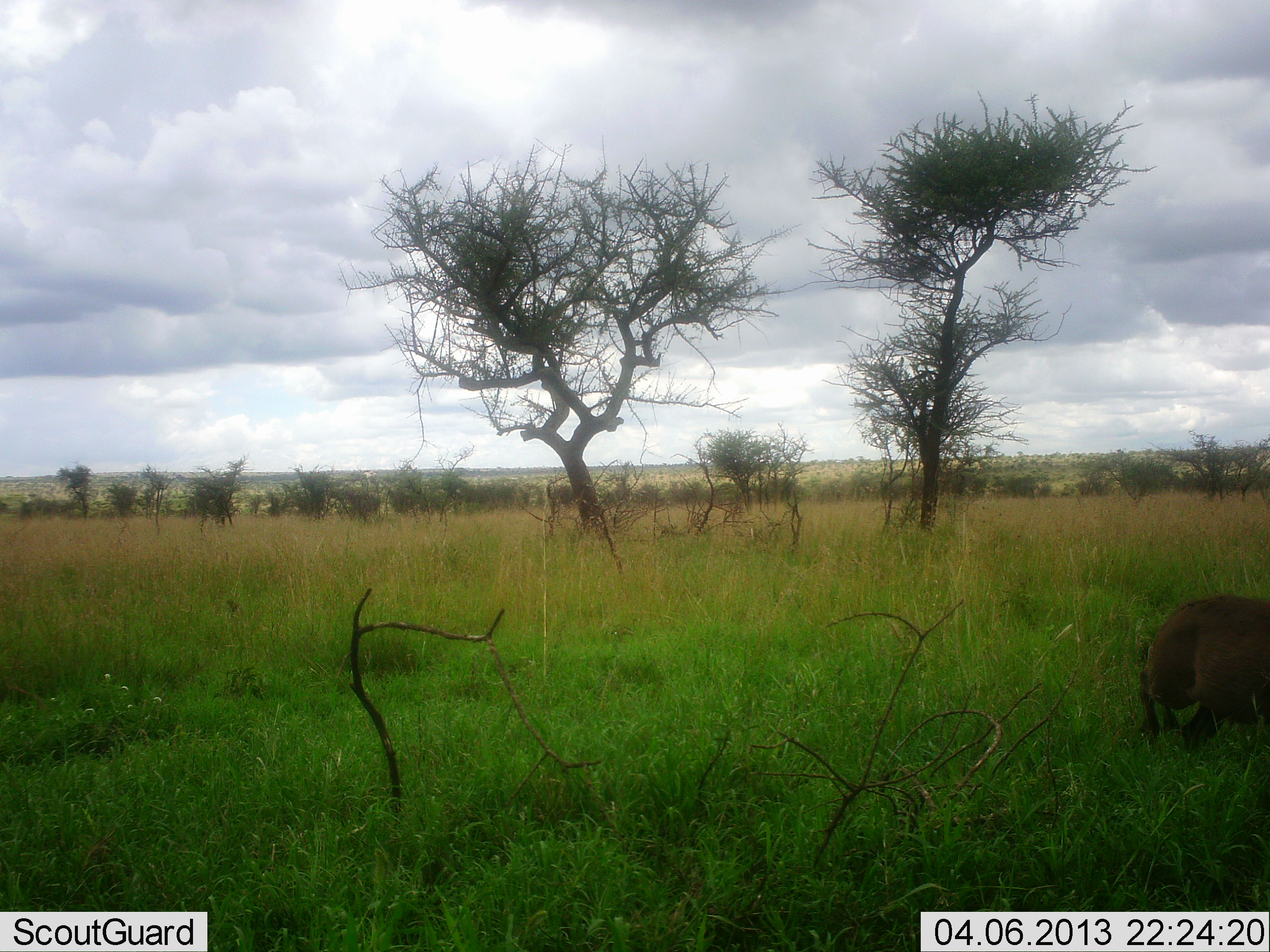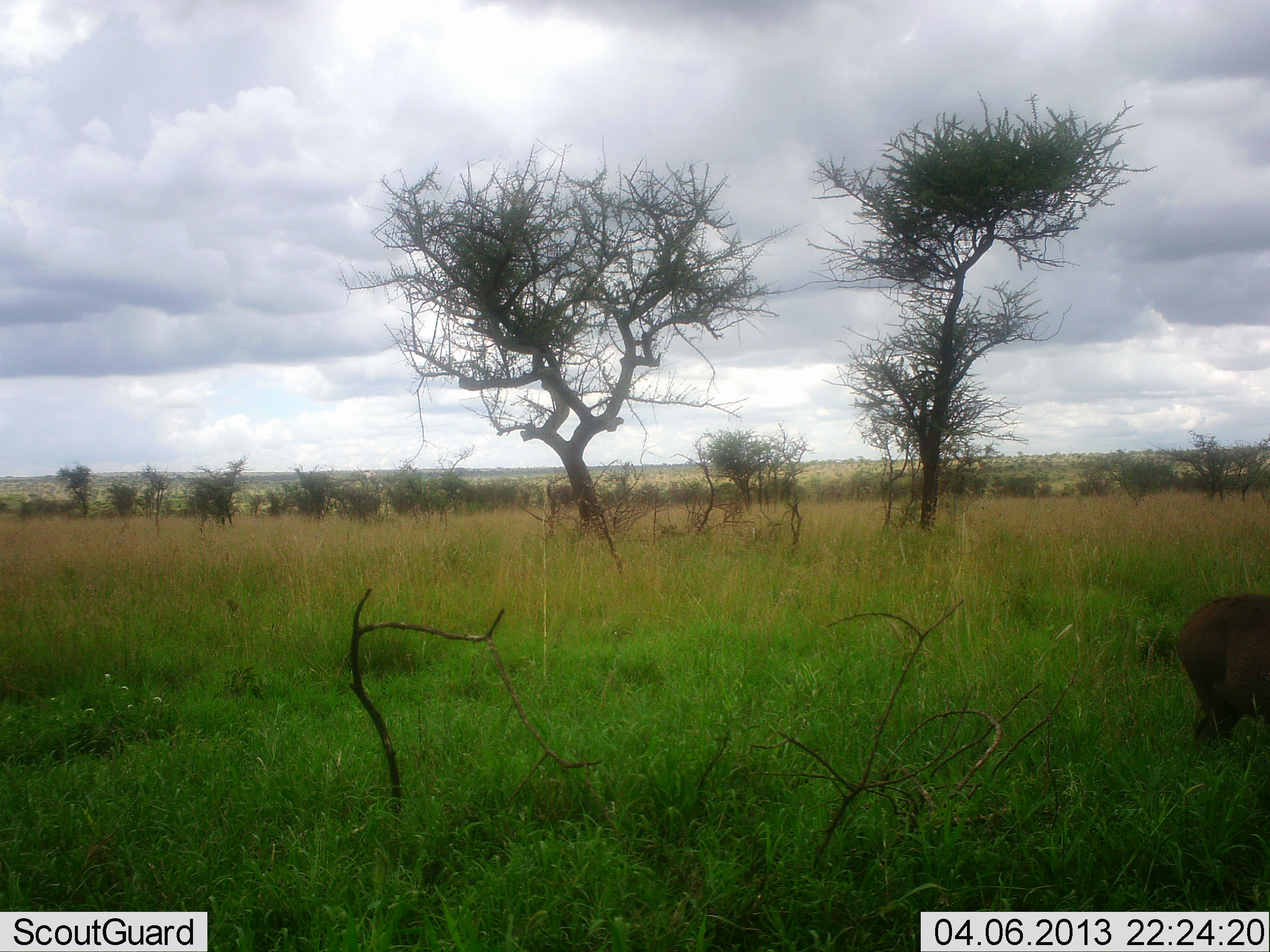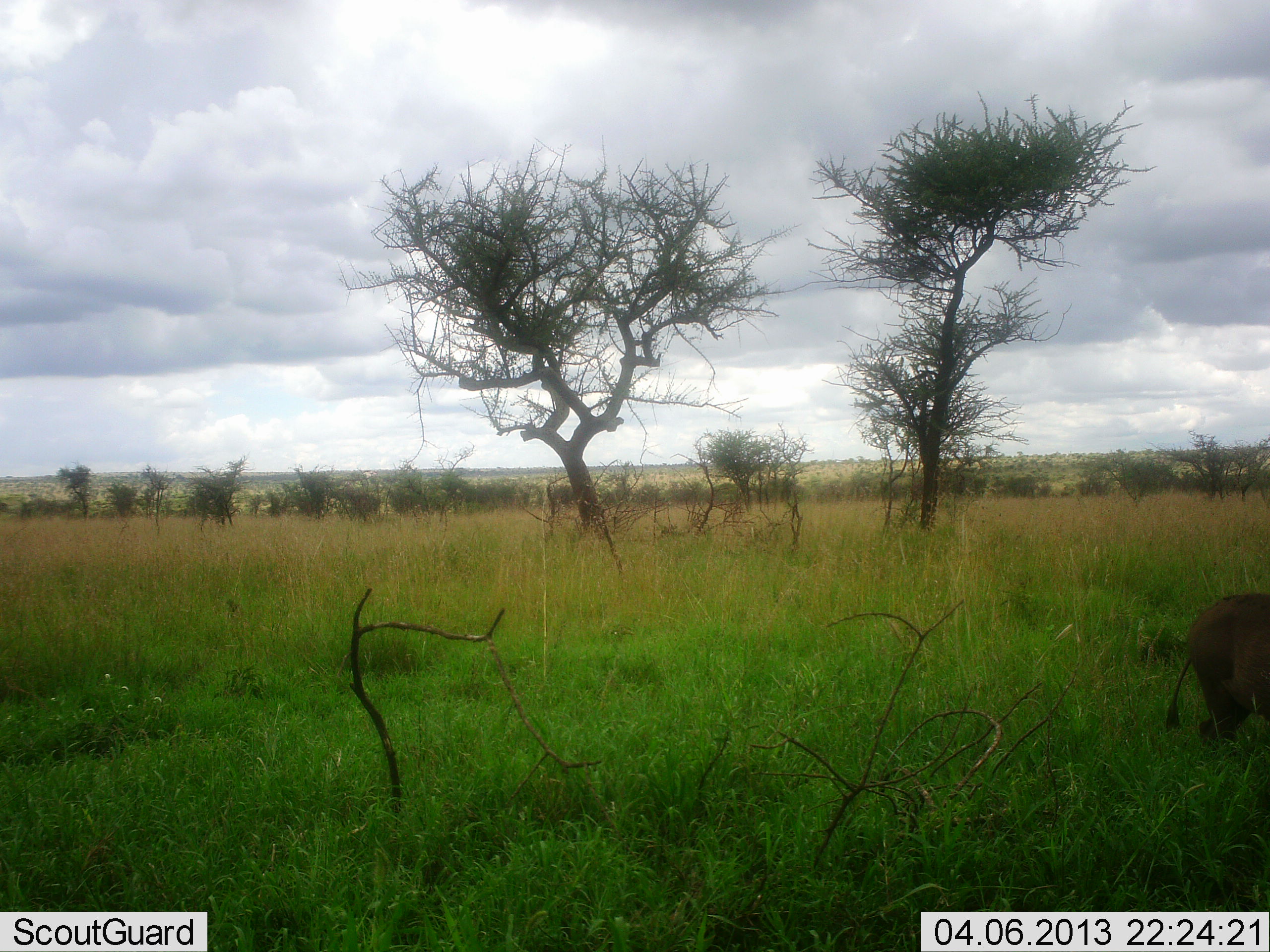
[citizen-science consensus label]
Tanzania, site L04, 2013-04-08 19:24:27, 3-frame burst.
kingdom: Animalia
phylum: Chordata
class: Mammalia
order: Artiodactyla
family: Suidae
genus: Phacochoerus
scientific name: Phacochoerus africanus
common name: warthog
Warthog (Phacochoerus africanus), count 1. Behavior (volunteer vote fractions): standing 27%, resting 0%, moving 59%, interacting 0%. Young present (vote fraction): 0%. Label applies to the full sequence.